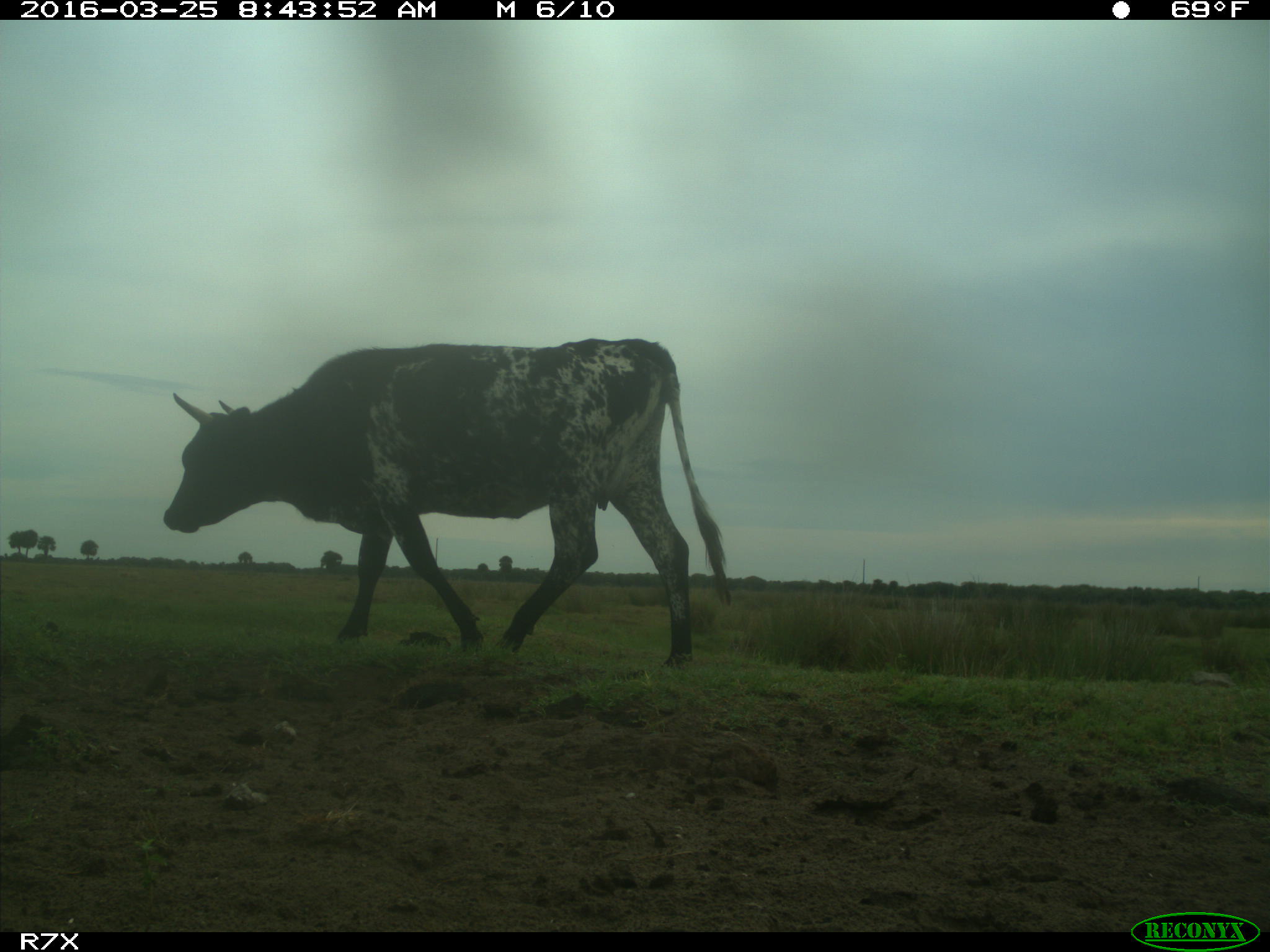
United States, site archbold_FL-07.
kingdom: Animalia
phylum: Chordata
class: Mammalia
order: Artiodactyla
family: Bovidae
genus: Bos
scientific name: Bos taurus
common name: domestic cow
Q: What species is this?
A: Bos taurus (domestic cow).